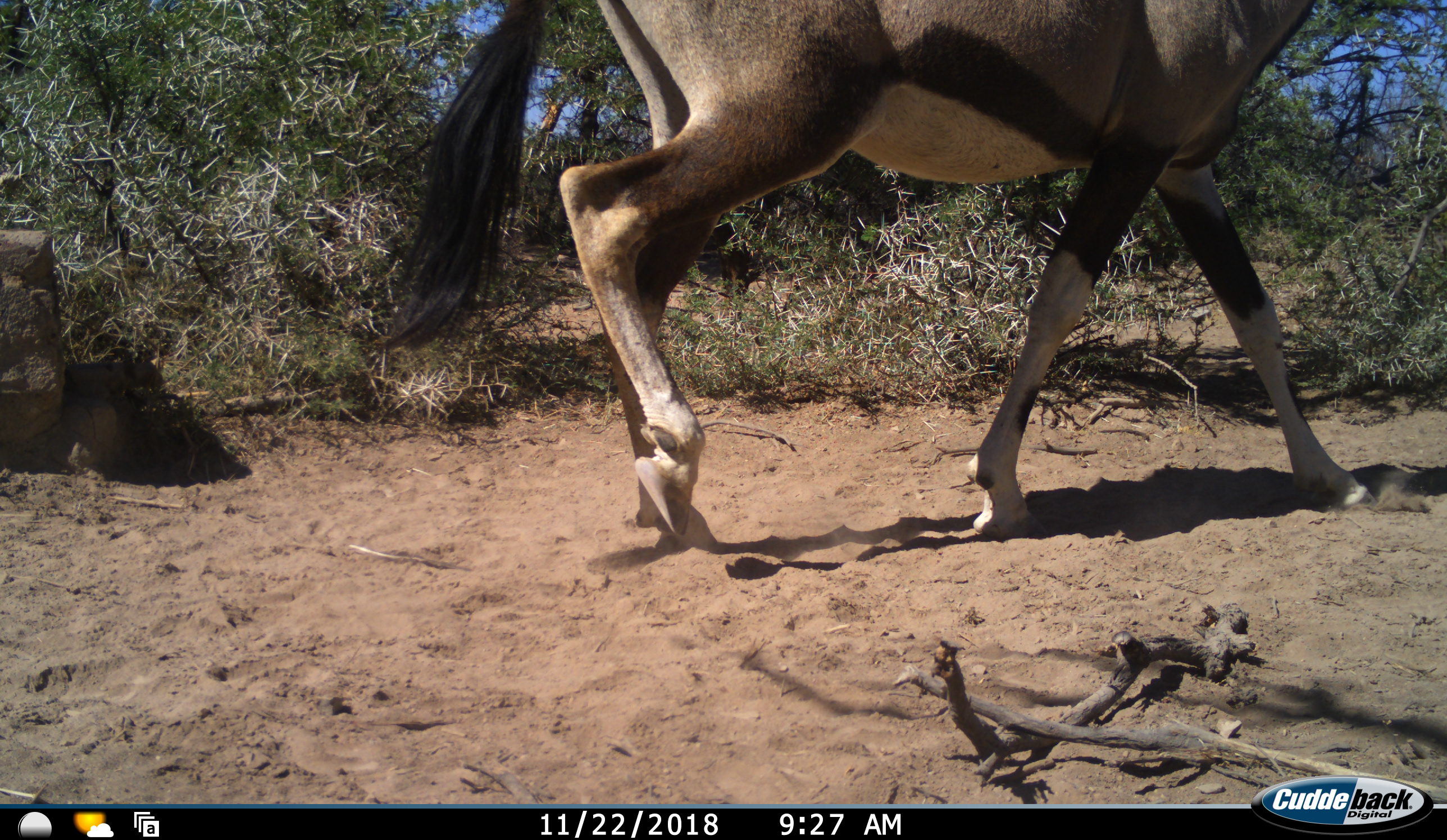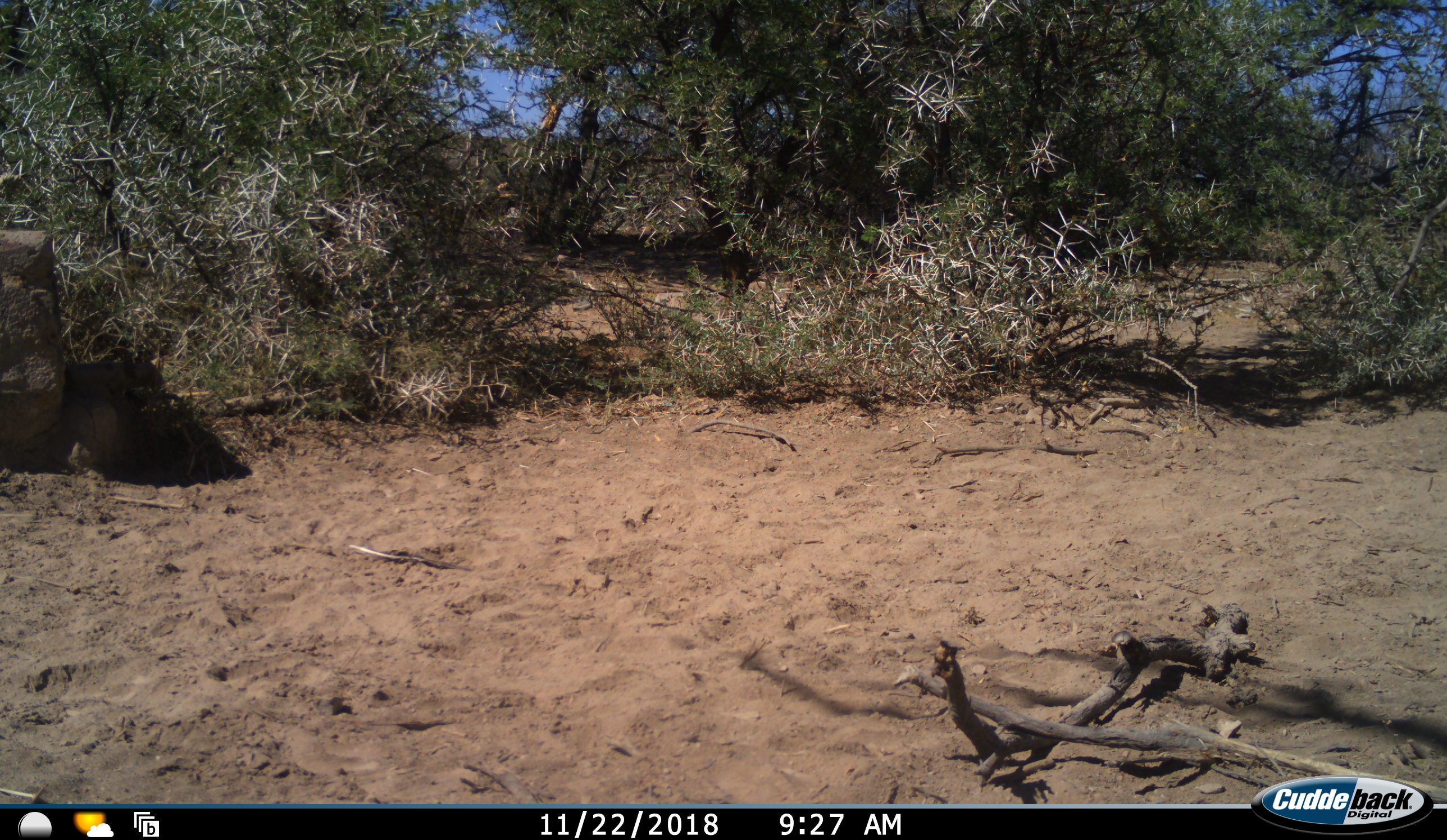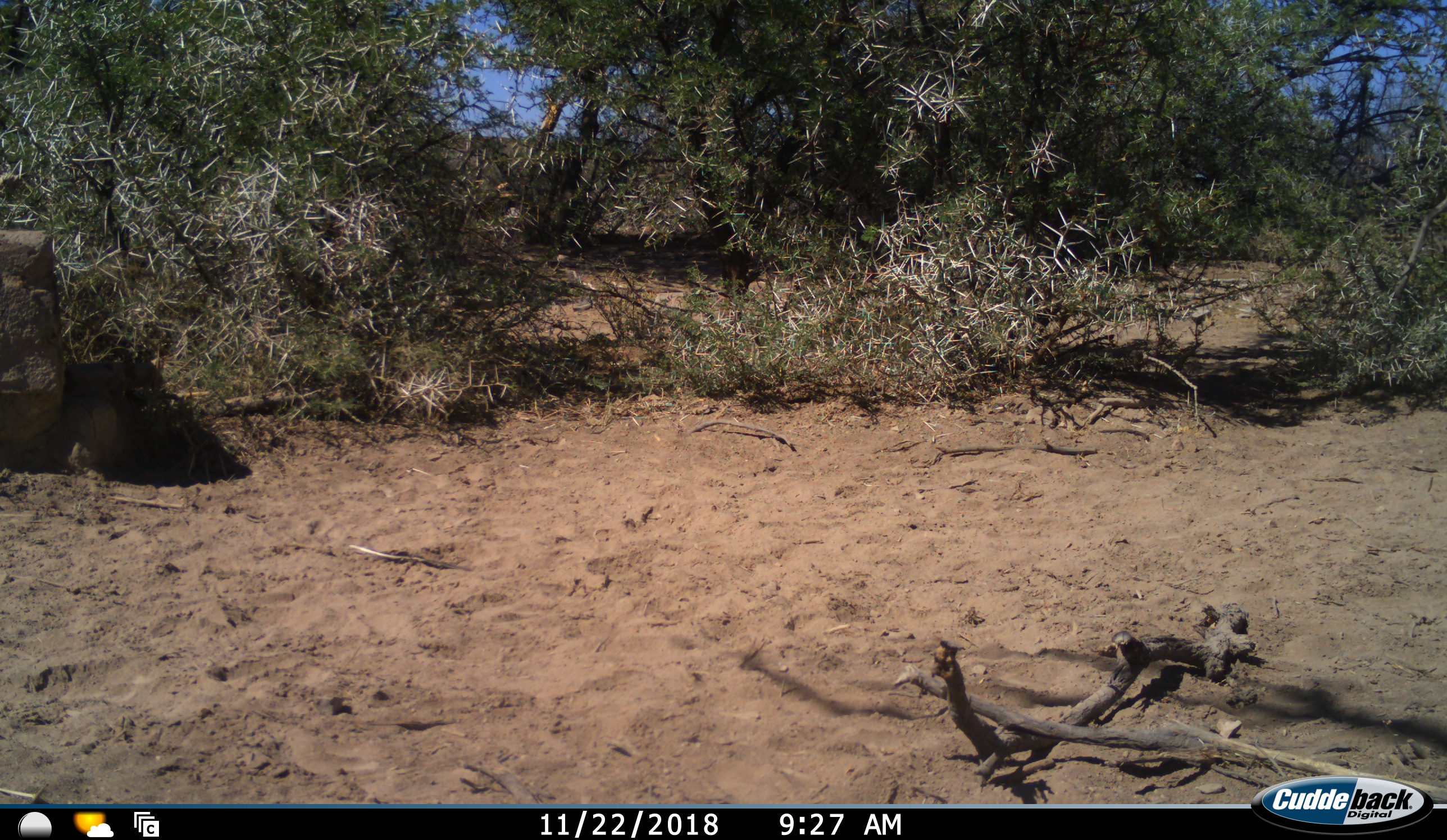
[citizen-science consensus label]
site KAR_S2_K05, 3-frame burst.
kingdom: Animalia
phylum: Chordata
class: Mammalia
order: Artiodactyla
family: Bovidae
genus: Oryx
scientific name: Oryx gazella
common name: gemsbok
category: oryx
Oryx (gemsbok) (Oryx gazella), count 1. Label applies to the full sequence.